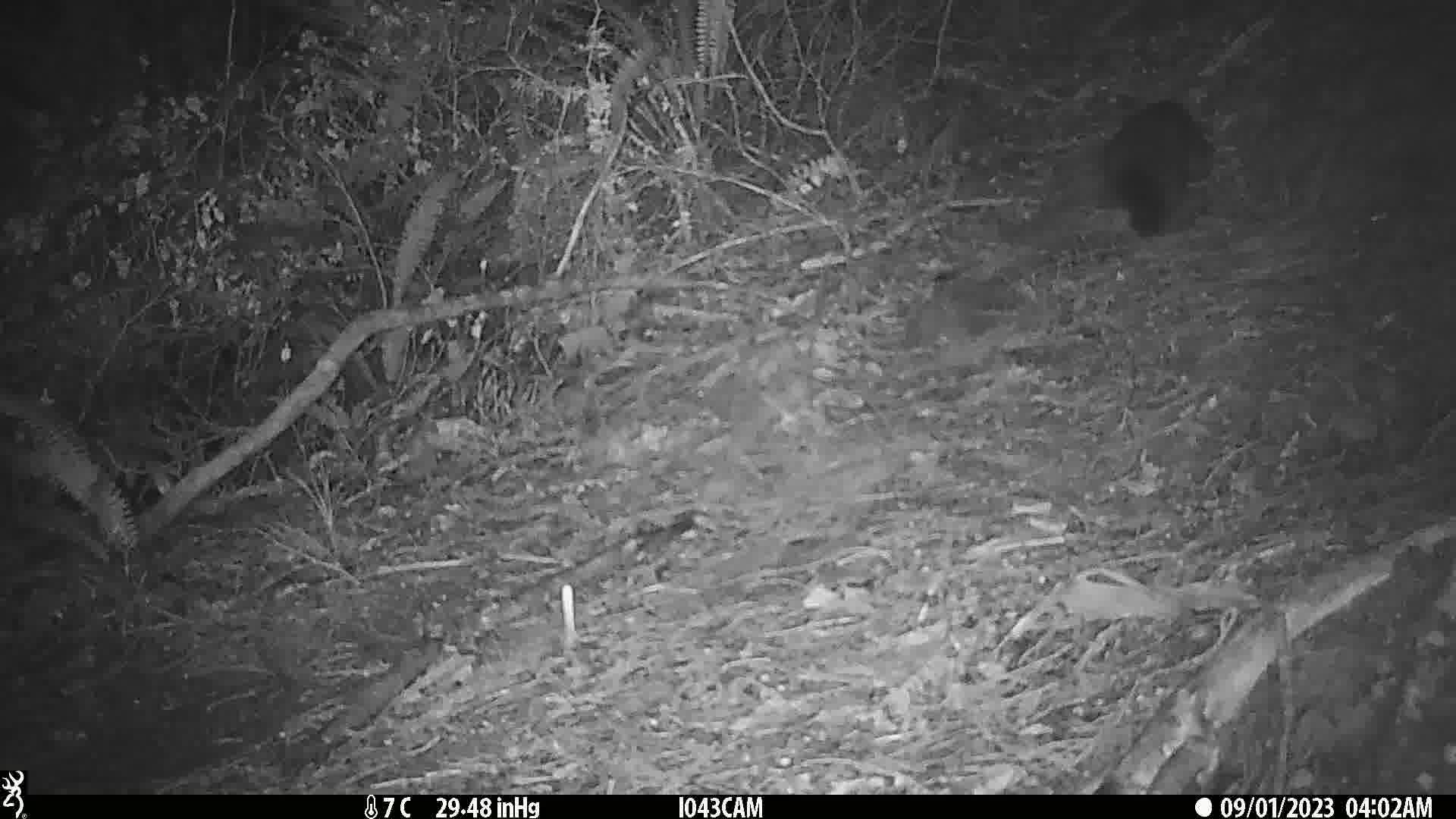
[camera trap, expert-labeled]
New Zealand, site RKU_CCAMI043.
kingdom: Animalia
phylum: Chordata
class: Mammalia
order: Diprotodontia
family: Phalangeridae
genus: Trichosurus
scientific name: Trichosurus vulpecula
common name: common brushtail possum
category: possum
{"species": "possum (common brushtail possum) (Trichosurus vulpecula)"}